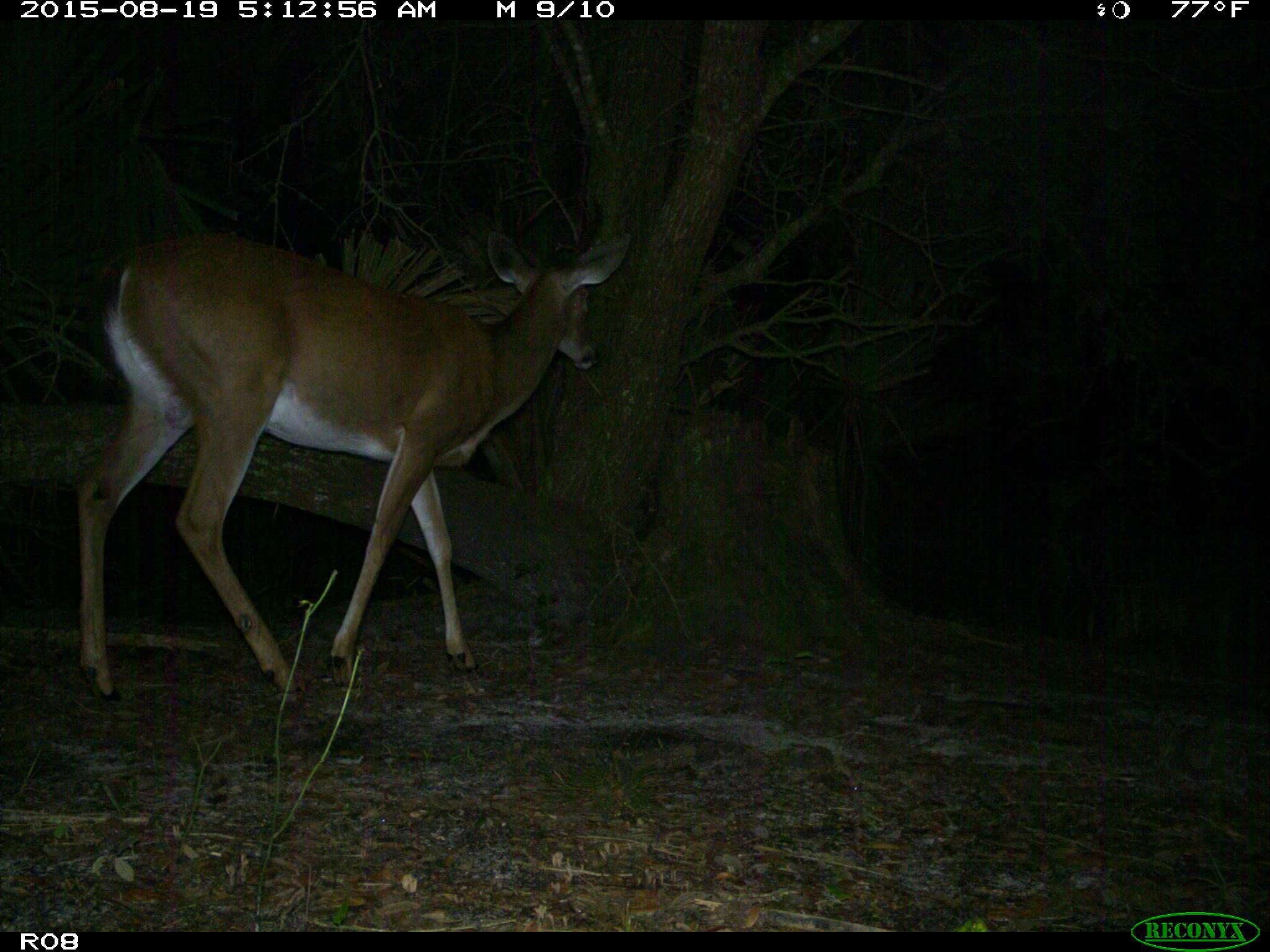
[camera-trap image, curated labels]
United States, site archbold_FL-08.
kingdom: Animalia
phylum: Chordata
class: Mammalia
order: Artiodactyla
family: Cervidae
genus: Odocoileus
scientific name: Odocoileus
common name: deer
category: unidentified deer